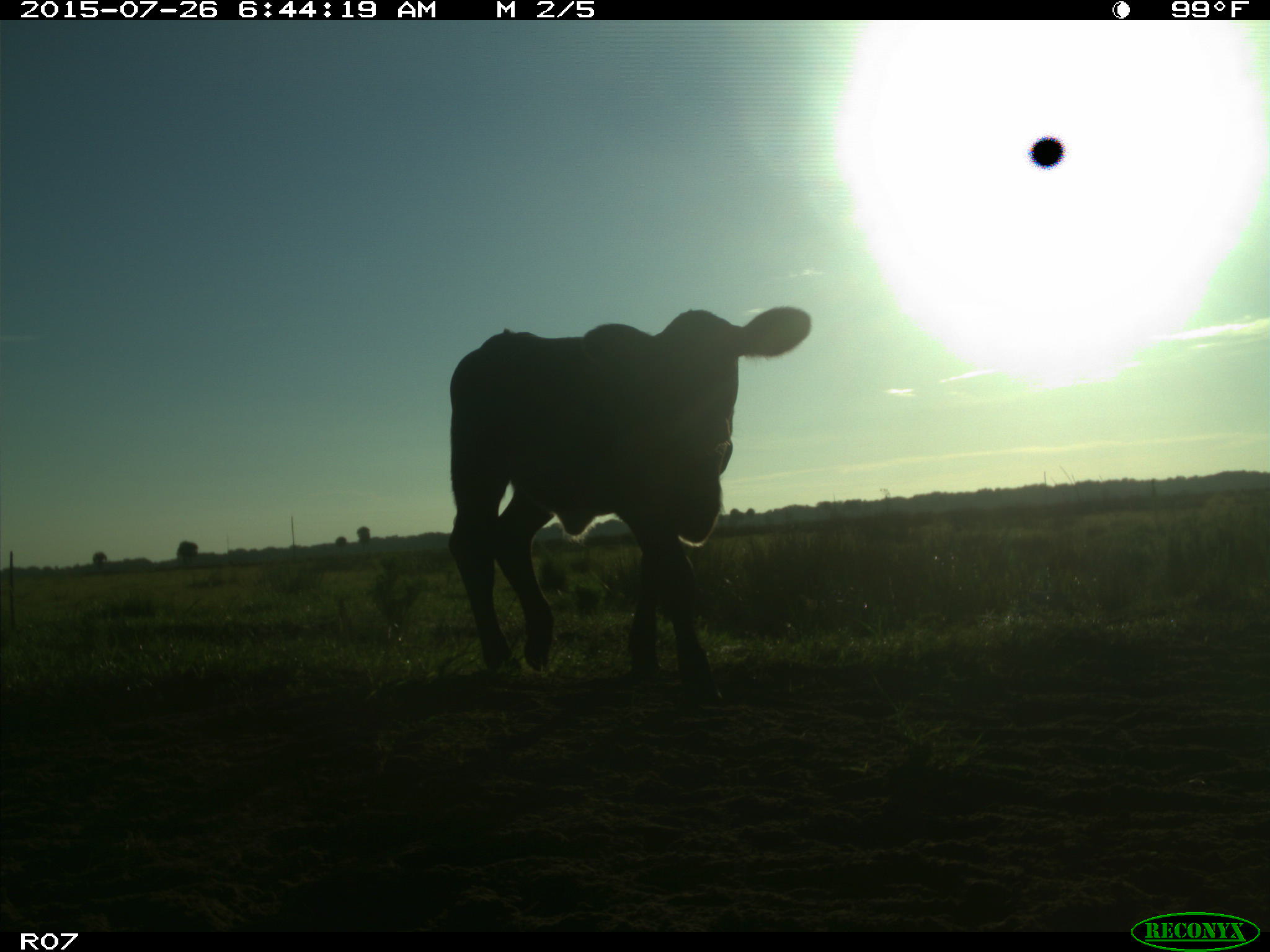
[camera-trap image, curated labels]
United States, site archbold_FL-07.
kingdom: Animalia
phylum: Chordata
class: Mammalia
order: Artiodactyla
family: Bovidae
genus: Bos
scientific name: Bos taurus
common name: domestic cow